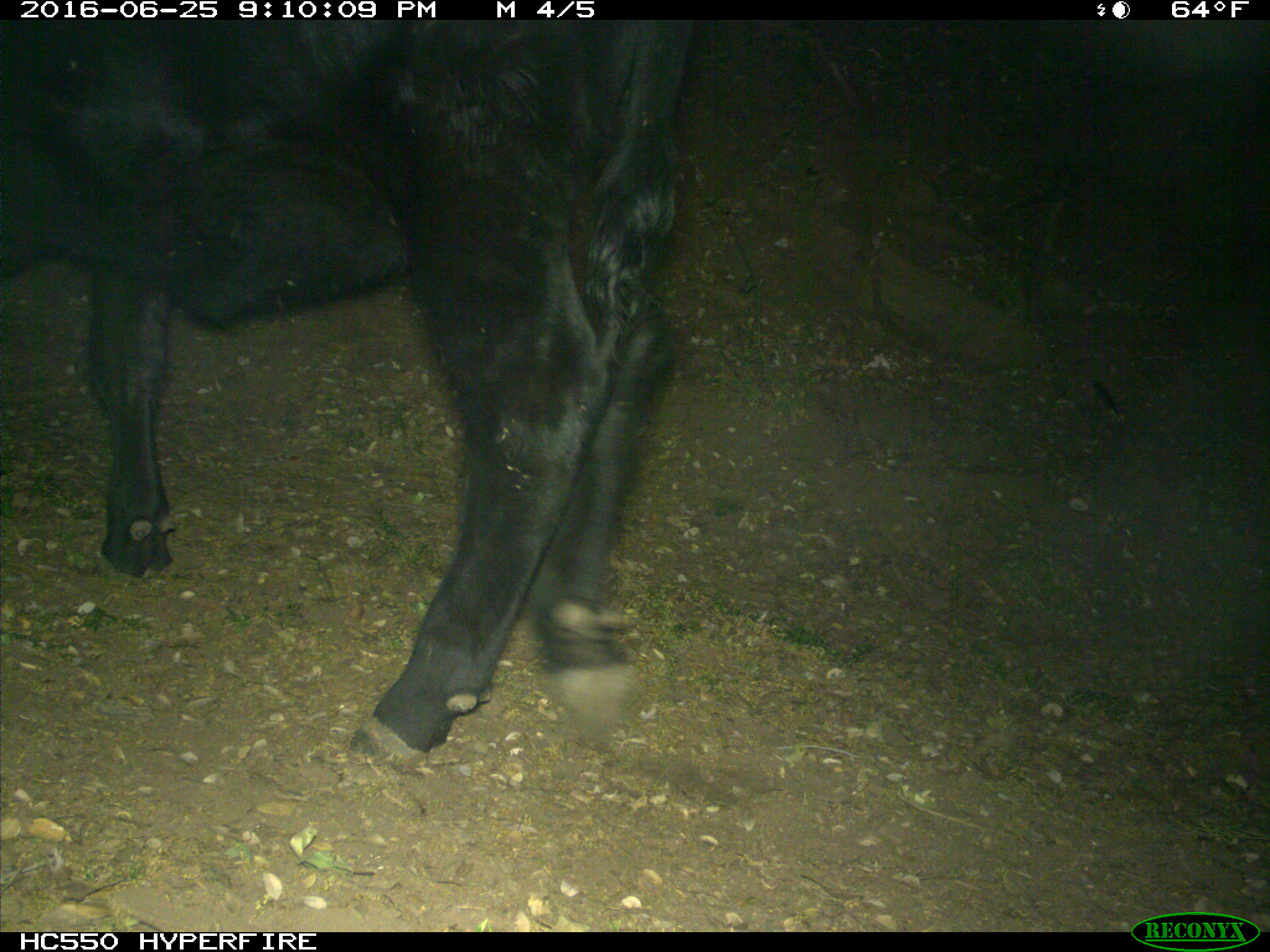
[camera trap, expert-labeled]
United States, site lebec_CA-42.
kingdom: Animalia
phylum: Chordata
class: Mammalia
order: Artiodactyla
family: Bovidae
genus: Bos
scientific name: Bos taurus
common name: domestic cow